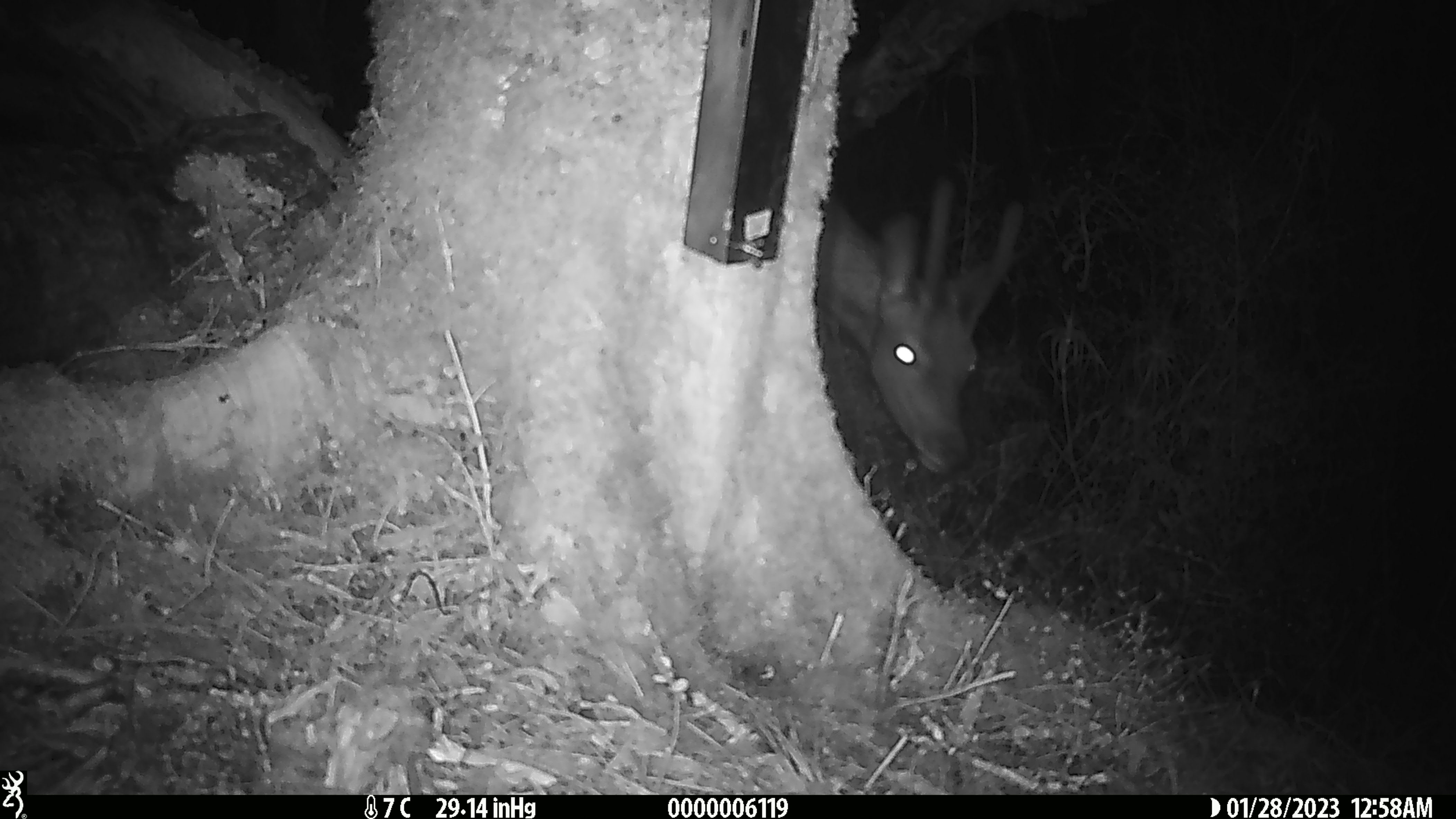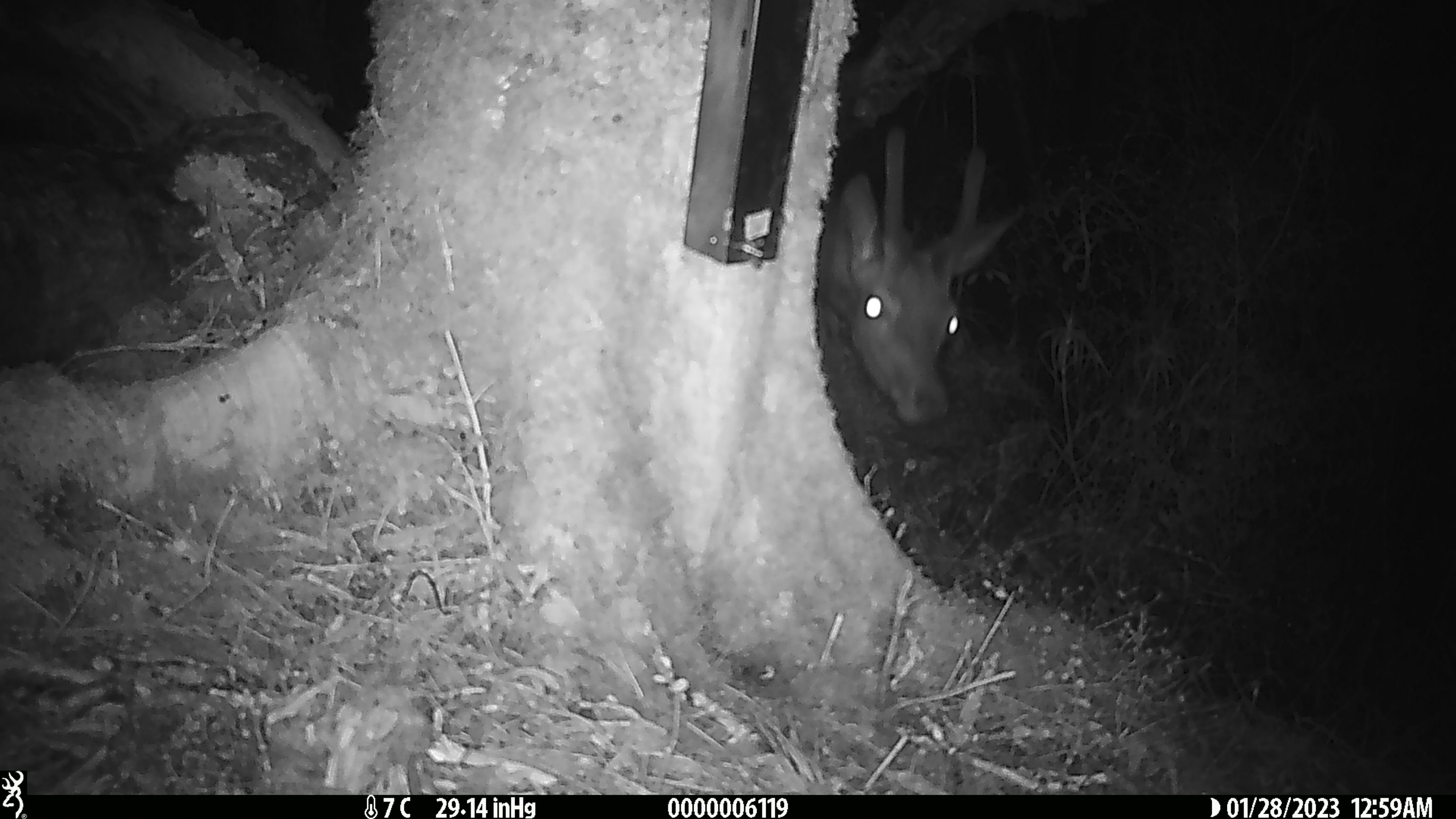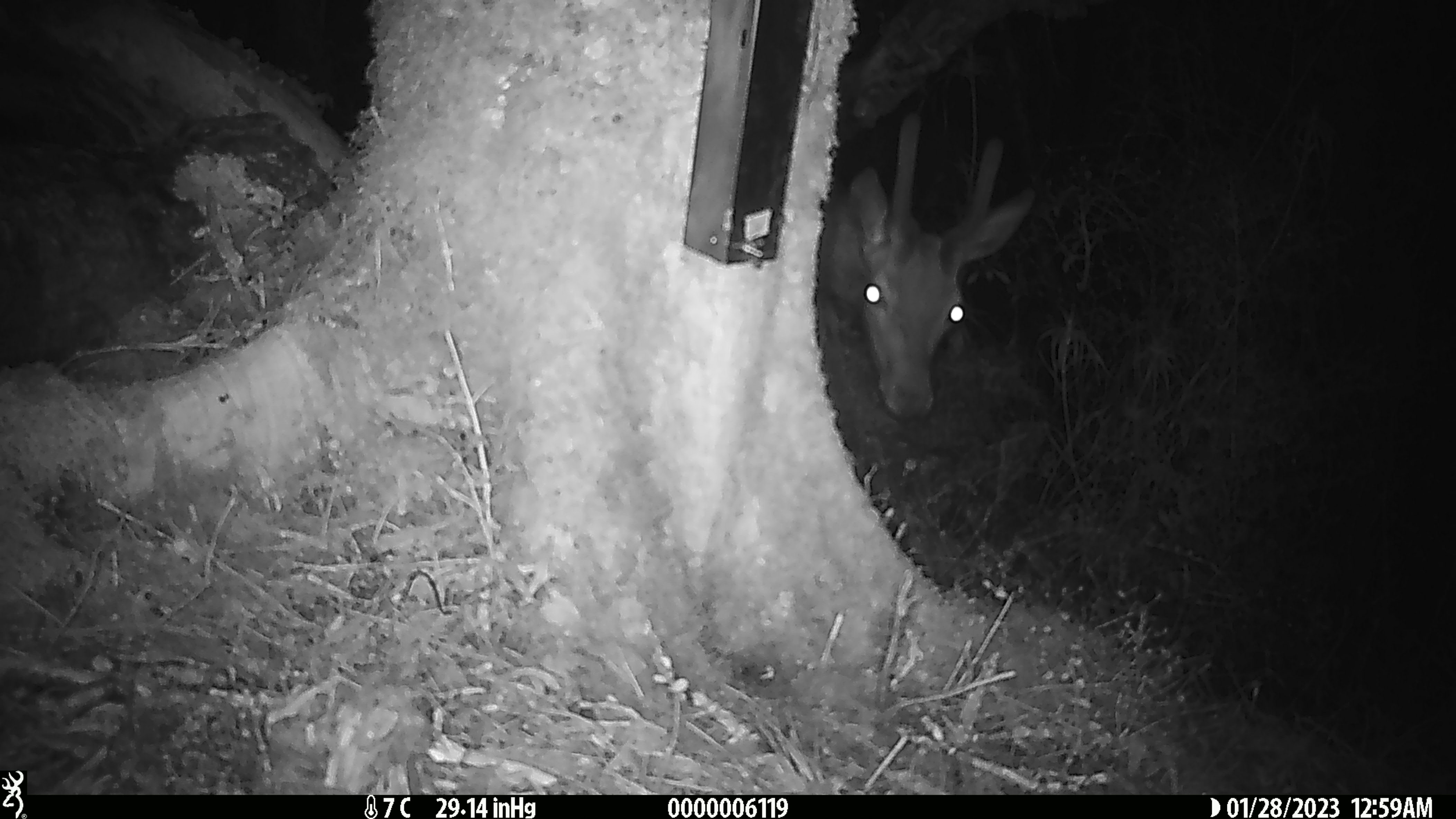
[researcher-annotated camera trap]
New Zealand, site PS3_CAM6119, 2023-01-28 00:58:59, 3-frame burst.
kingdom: Animalia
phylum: Chordata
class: Mammalia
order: Artiodactyla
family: Cervidae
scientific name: Cervidae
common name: deer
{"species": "deer (Cervidae)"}